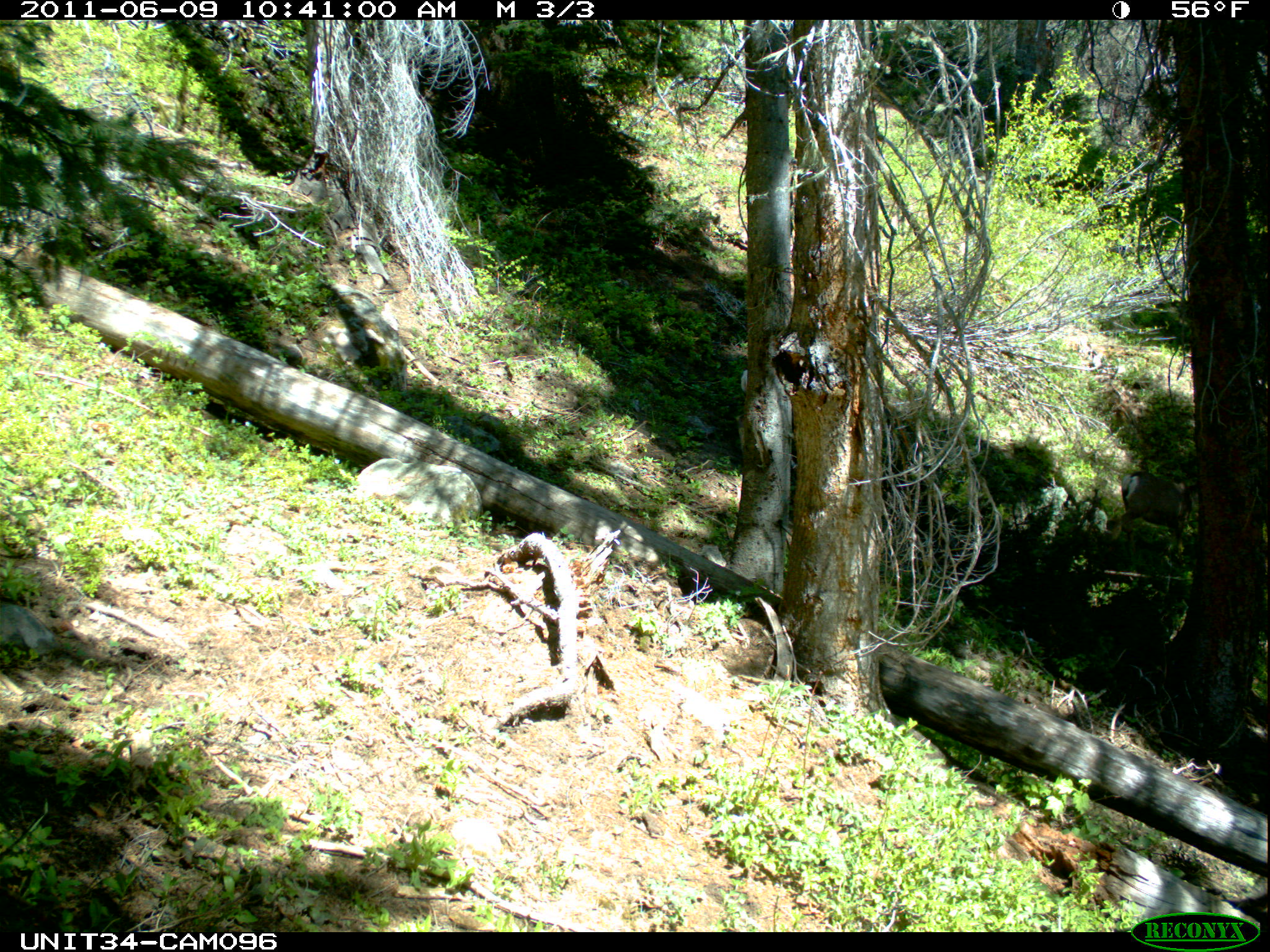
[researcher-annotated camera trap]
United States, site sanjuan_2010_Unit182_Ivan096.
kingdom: Animalia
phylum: Chordata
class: Mammalia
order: Artiodactyla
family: Cervidae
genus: Odocoileus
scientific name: Odocoileus hemionus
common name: mule deer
Odocoileus hemionus (mule deer).